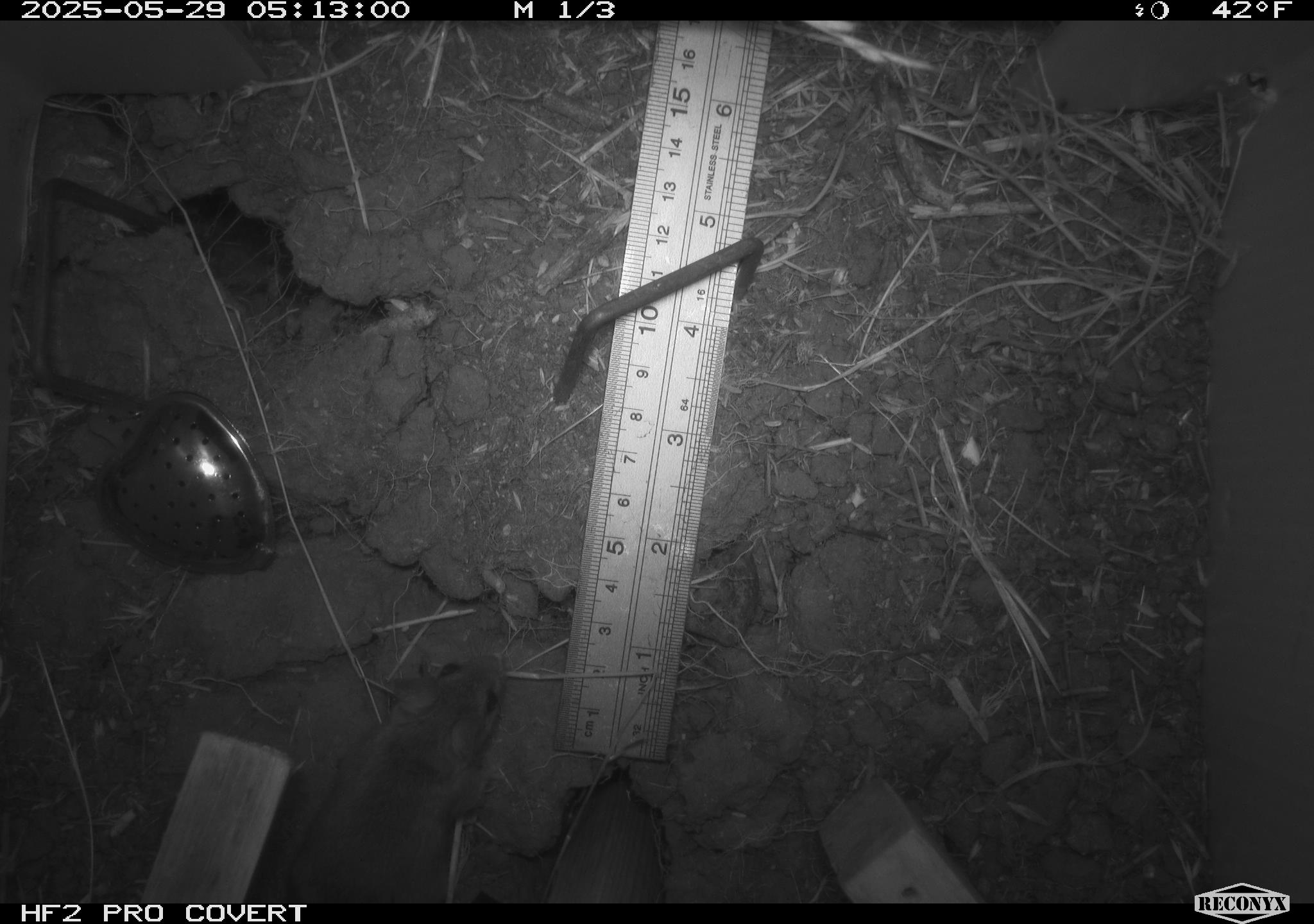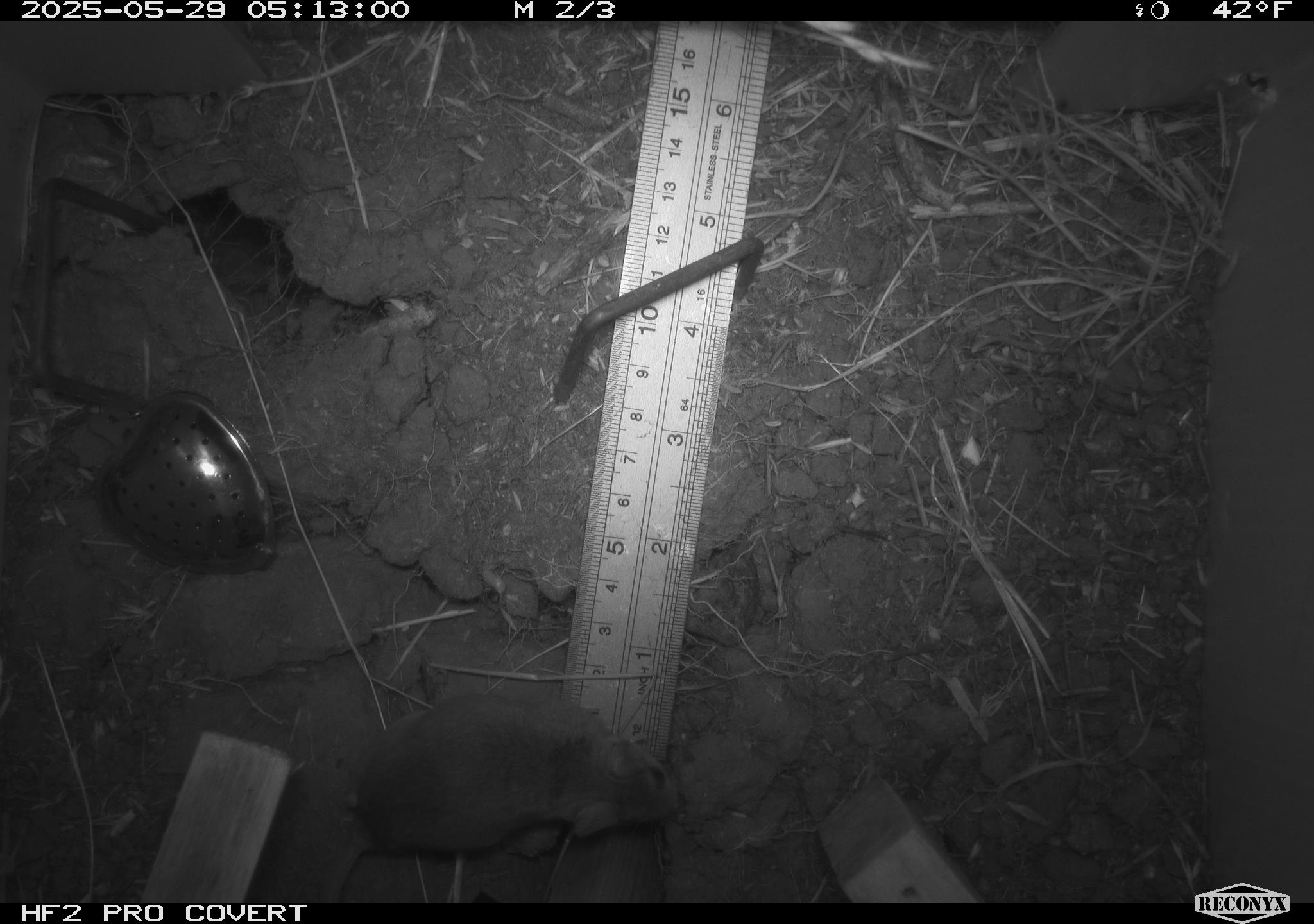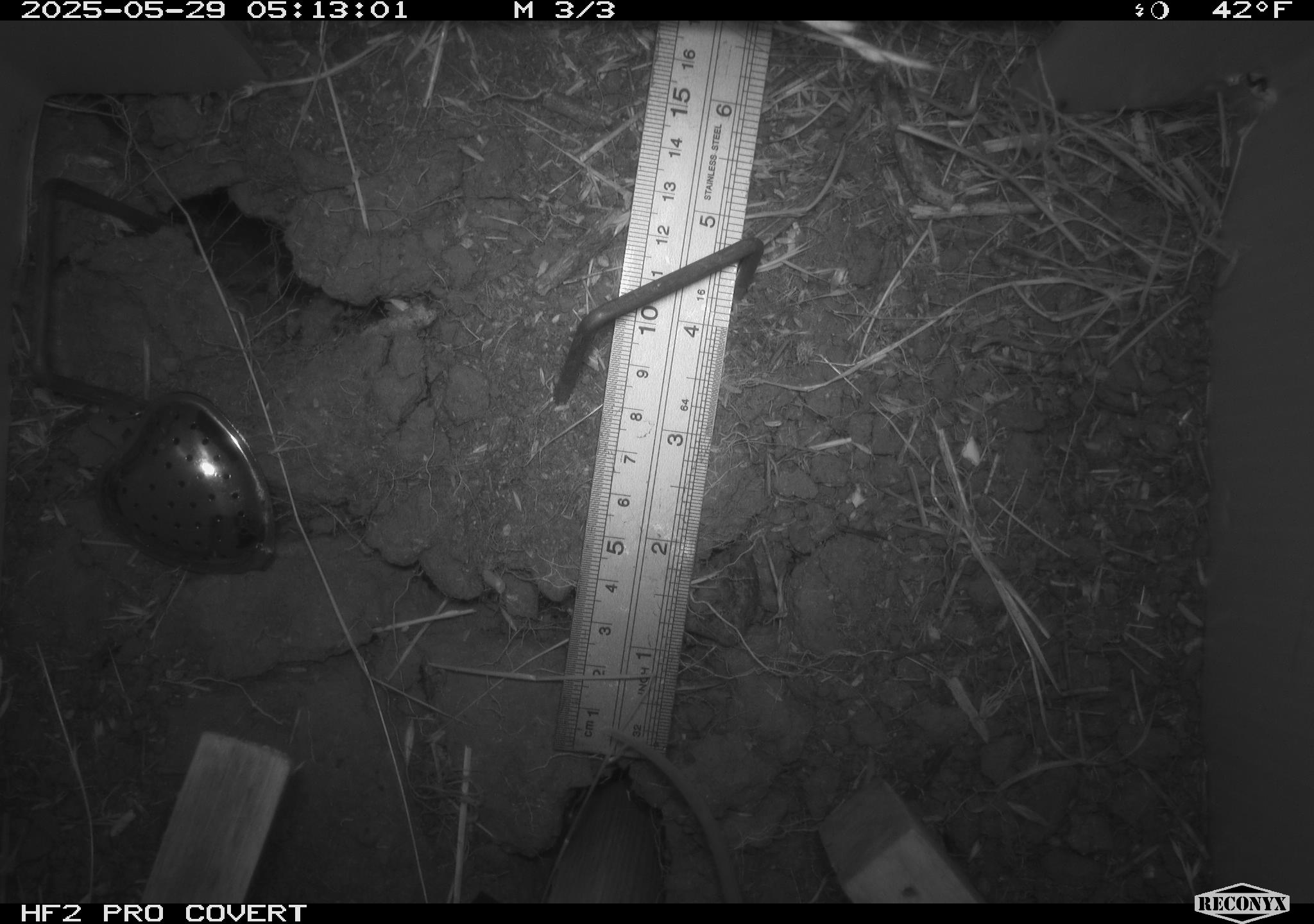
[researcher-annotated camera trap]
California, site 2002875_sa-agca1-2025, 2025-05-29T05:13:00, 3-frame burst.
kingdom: Animalia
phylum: Chordata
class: Mammalia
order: Rodentia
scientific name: Rodentia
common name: mouse species